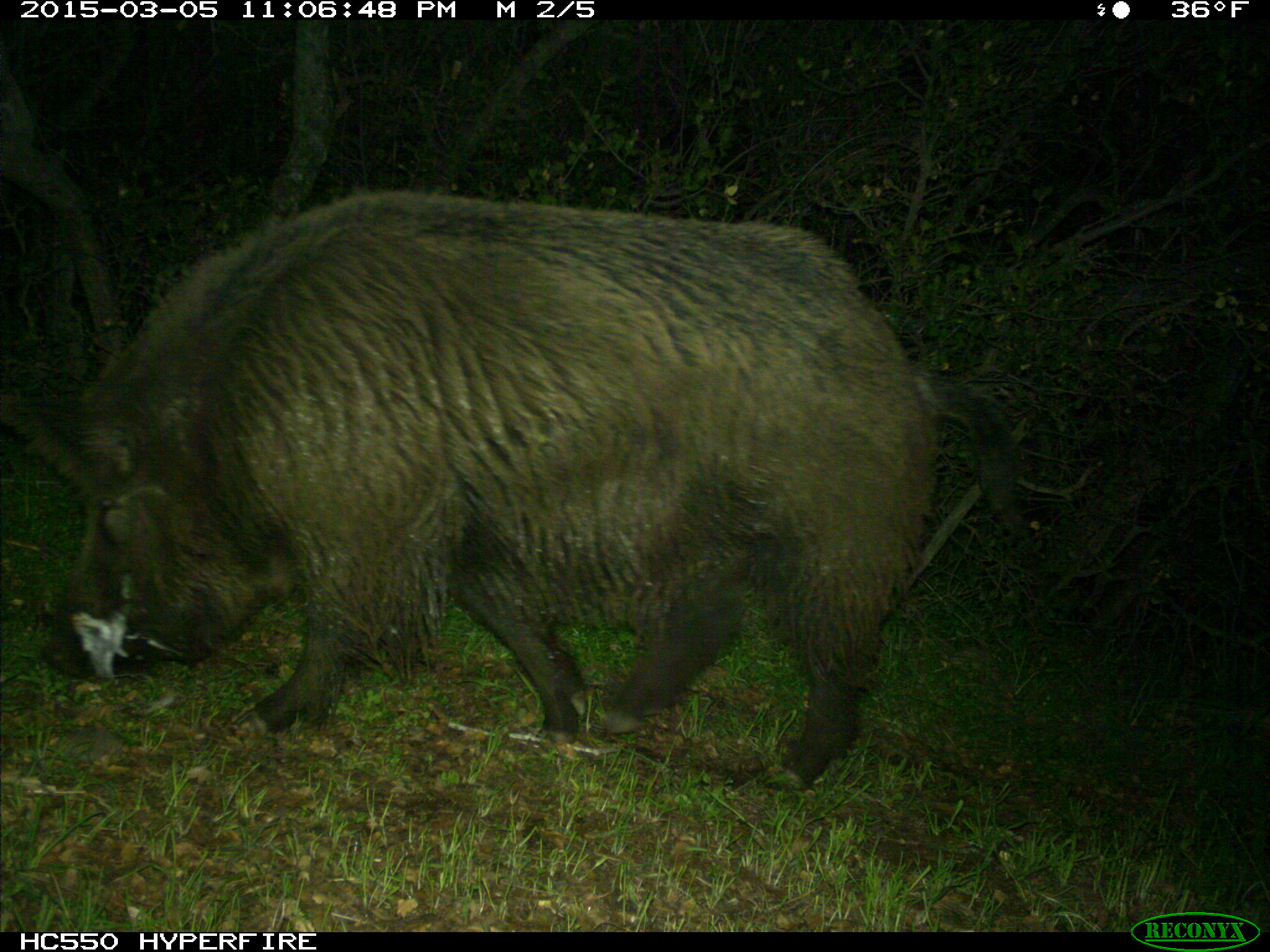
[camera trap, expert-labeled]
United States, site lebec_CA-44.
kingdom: Animalia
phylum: Chordata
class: Mammalia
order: Artiodactyla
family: Suidae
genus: Sus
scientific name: Sus scrofa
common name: wild boar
Sus scrofa (wild boar).